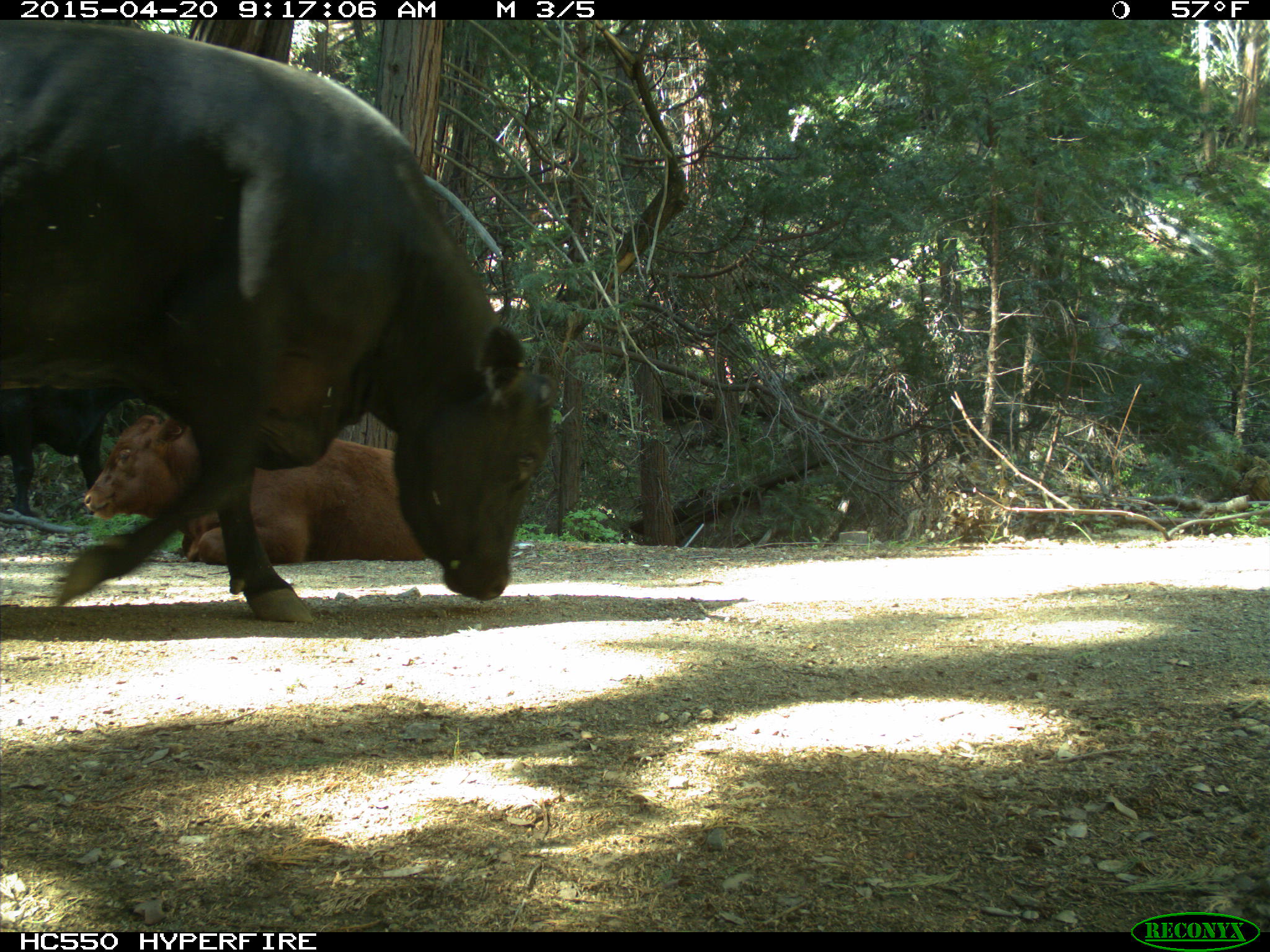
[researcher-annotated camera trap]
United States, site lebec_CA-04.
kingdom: Animalia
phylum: Chordata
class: Mammalia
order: Artiodactyla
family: Bovidae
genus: Bos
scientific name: Bos taurus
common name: domestic cow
Bos taurus (domestic cow).